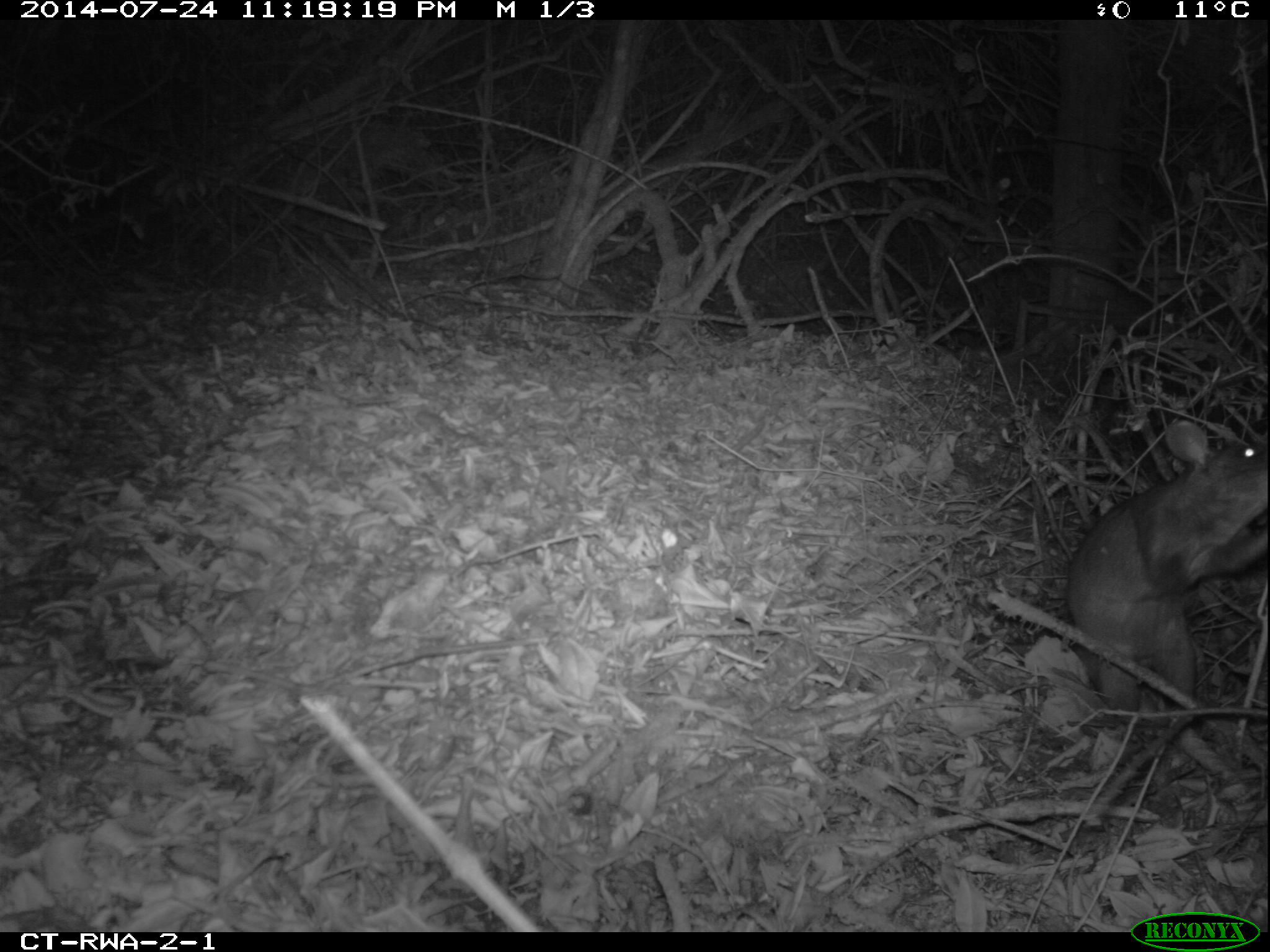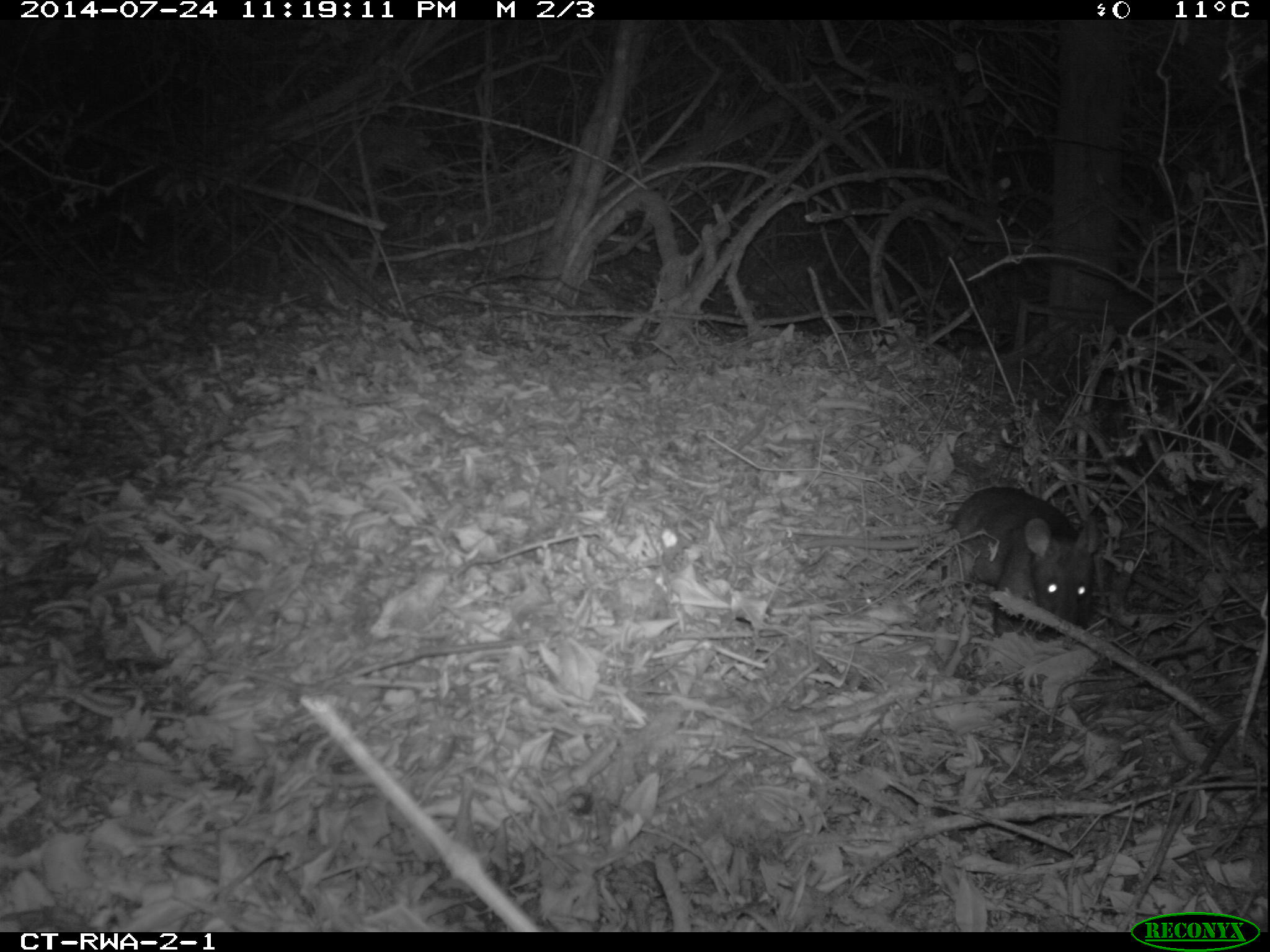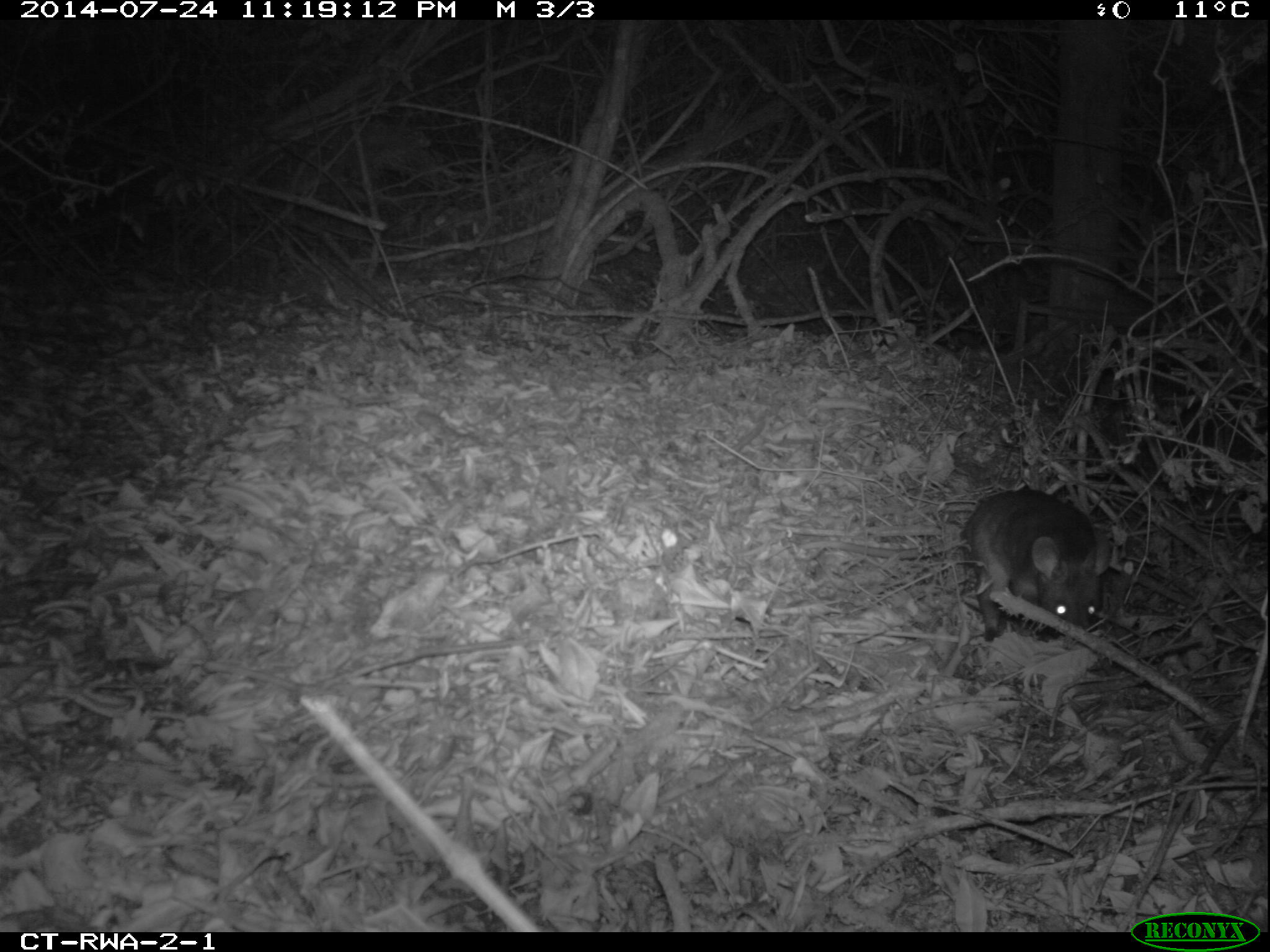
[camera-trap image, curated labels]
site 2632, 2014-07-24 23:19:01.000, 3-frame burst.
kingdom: Animalia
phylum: Chordata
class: Mammalia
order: Rodentia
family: Nesomyidae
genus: Cricetomys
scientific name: Cricetomys gambianus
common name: african giant pouched rat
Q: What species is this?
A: Cricetomys gambianus (african giant pouched rat).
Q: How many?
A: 1.